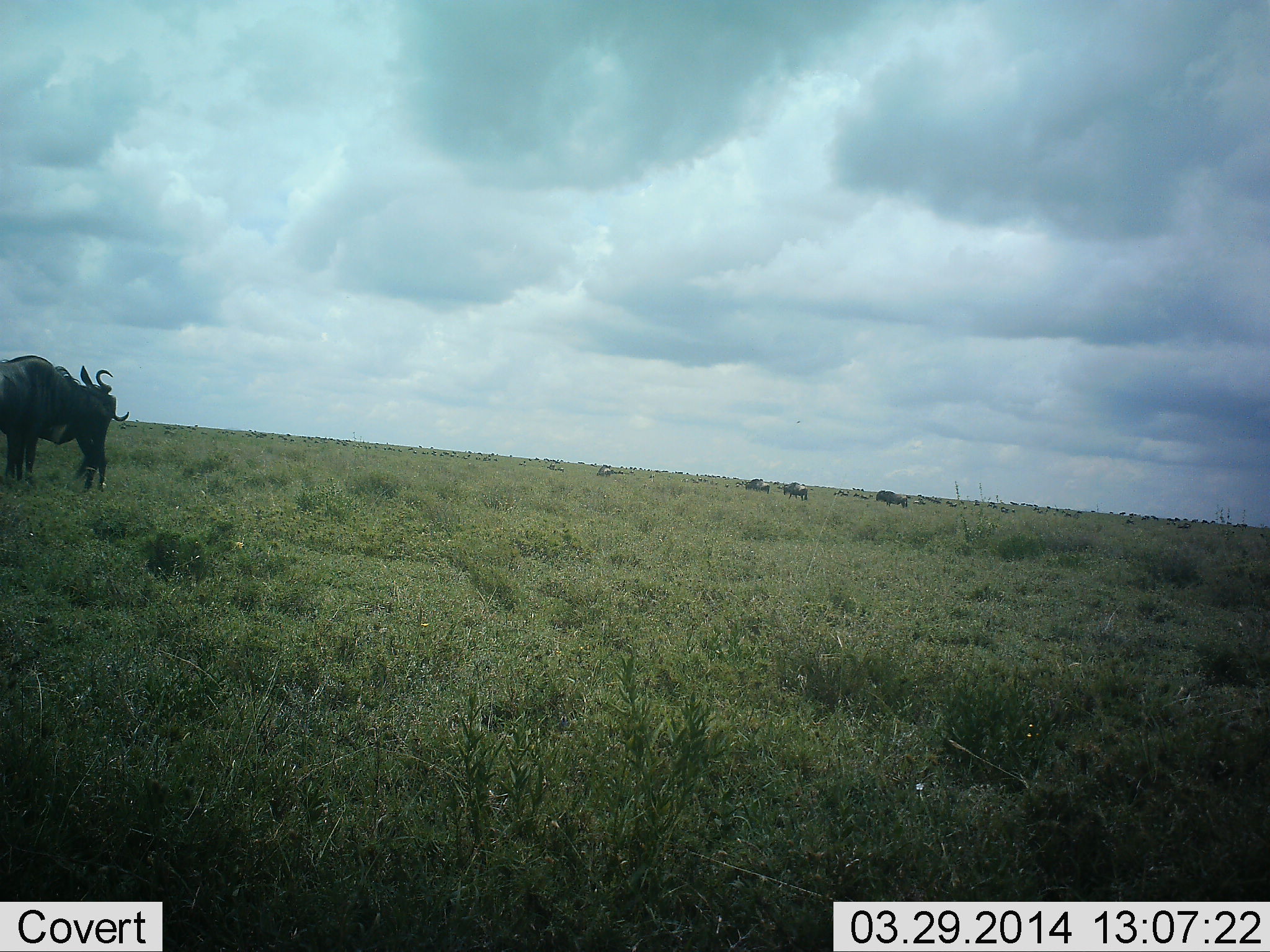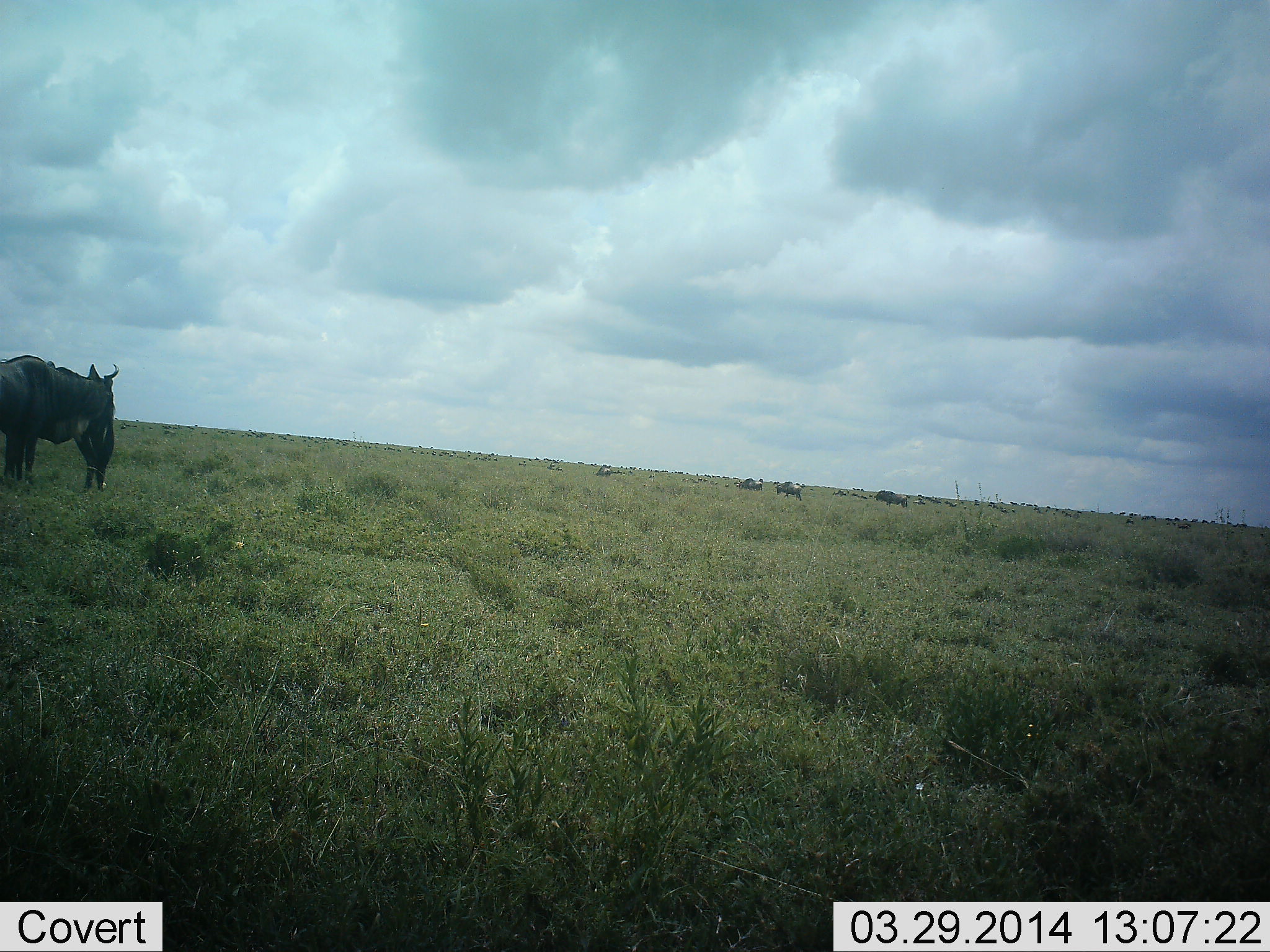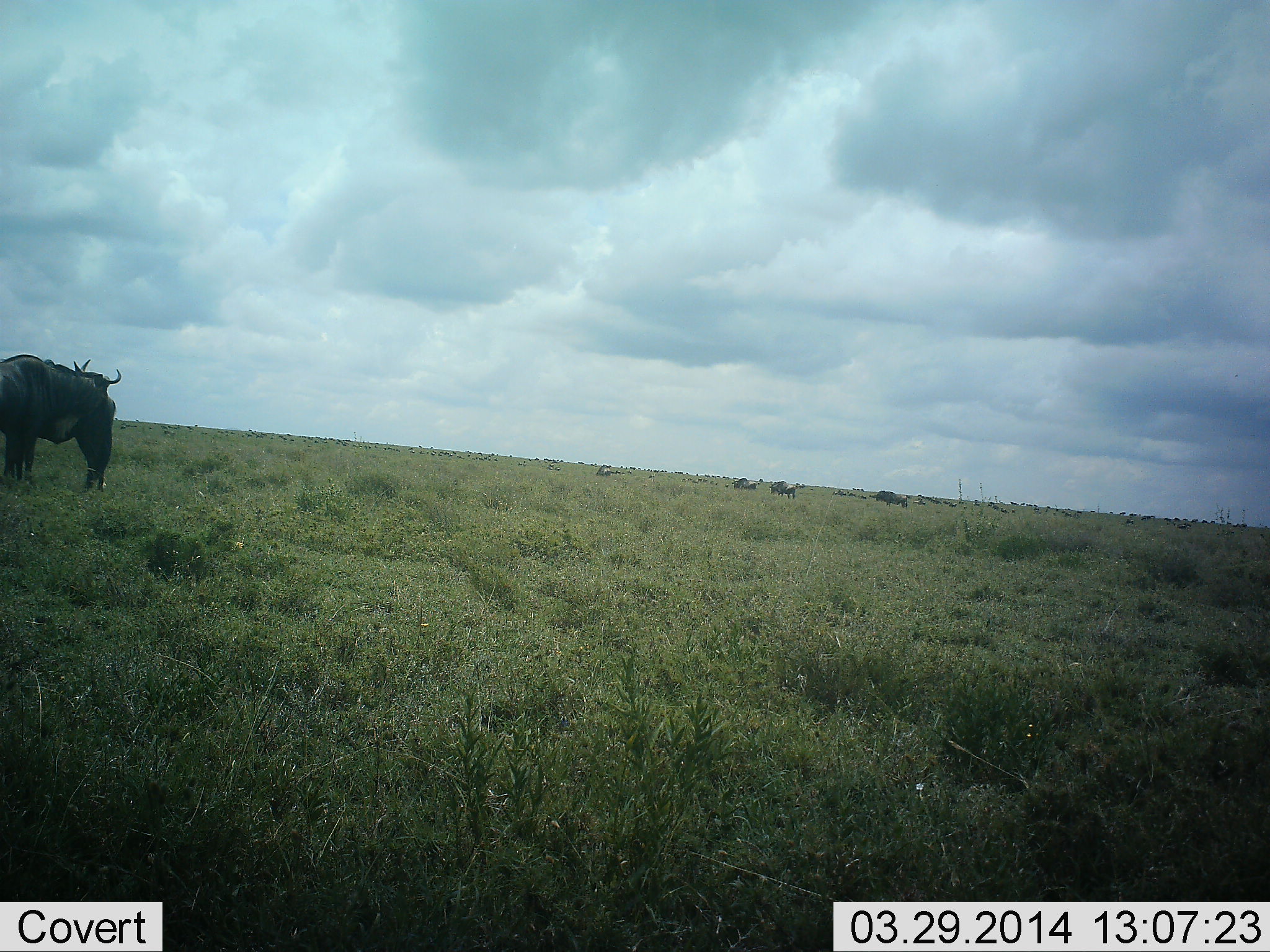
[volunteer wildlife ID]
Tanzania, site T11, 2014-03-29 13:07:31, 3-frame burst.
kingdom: Animalia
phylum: Chordata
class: Mammalia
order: Artiodactyla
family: Bovidae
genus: Connochaetes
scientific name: Connochaetes taurinus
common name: blue wildebeest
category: wildebeest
Wildebeest (blue wildebeest) (Connochaetes taurinus), count 6. Behavior (volunteer vote fractions): standing 90%, resting 0%, moving 40%, interacting 0%. Young present (vote fraction): 10%. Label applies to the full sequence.